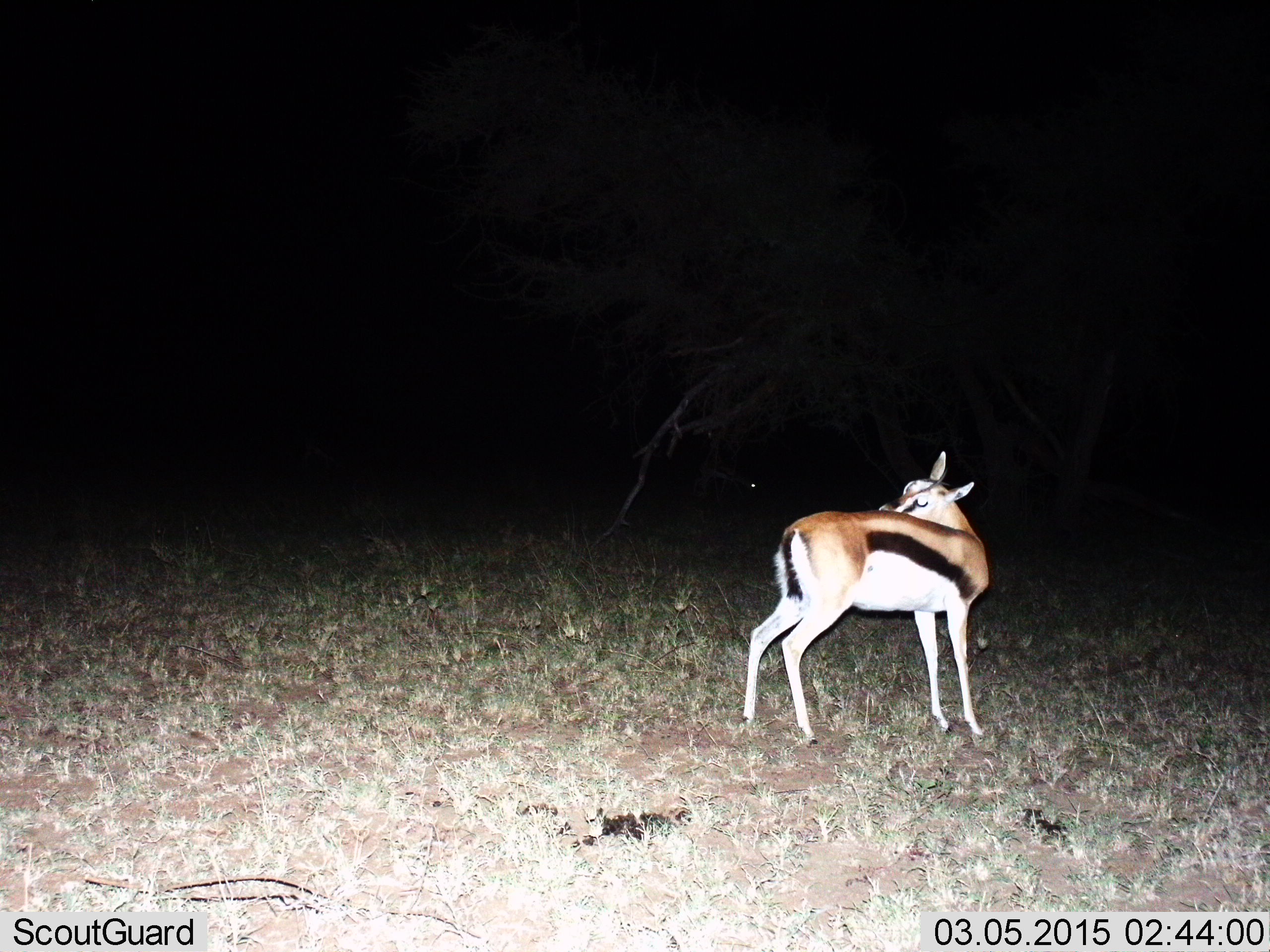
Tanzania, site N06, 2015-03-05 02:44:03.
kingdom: Animalia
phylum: Chordata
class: Mammalia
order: Artiodactyla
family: Bovidae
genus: Eudorcas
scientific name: Eudorcas thomsonii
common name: thomson's gazelle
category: gazellethomsons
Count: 1.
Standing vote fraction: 90%.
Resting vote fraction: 0%.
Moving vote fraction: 10%.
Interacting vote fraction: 0%.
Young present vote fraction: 10%.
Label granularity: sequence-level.